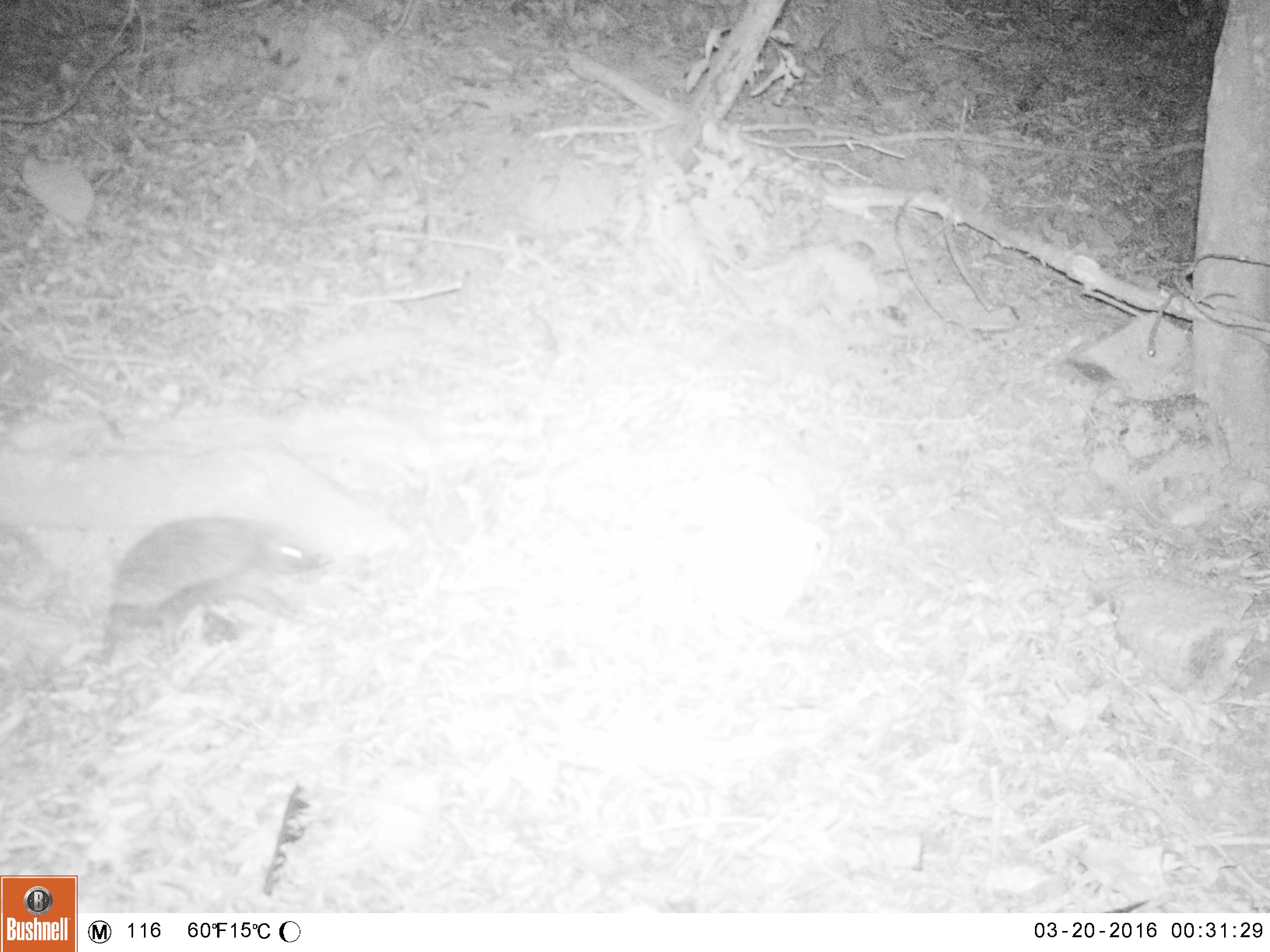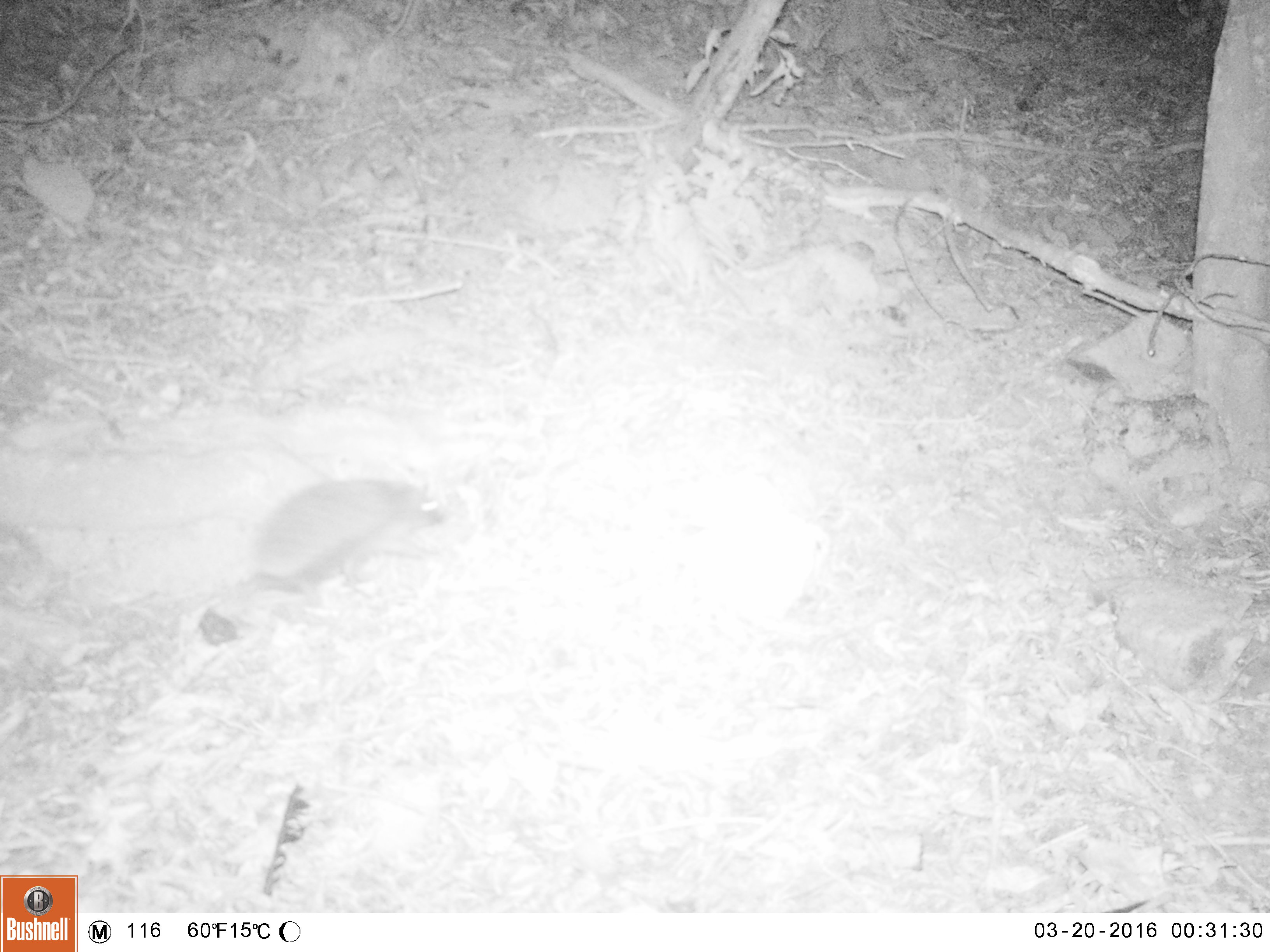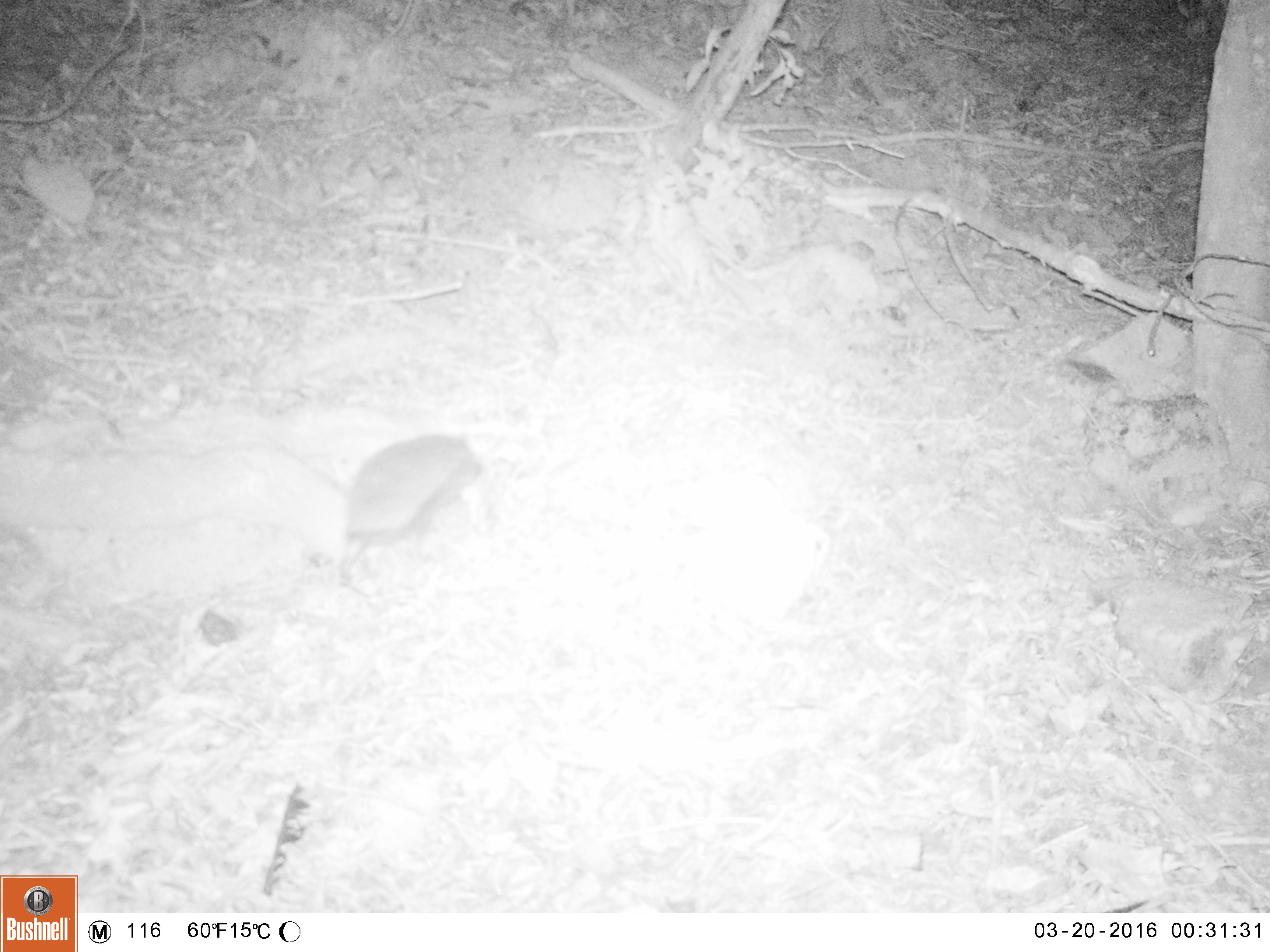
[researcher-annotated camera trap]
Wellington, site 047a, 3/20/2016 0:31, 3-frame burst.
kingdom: Animalia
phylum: Chordata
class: Mammalia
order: Eulipotyphla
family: Erinaceidae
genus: Erinaceus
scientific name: Erinaceus europaeus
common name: hedgehog